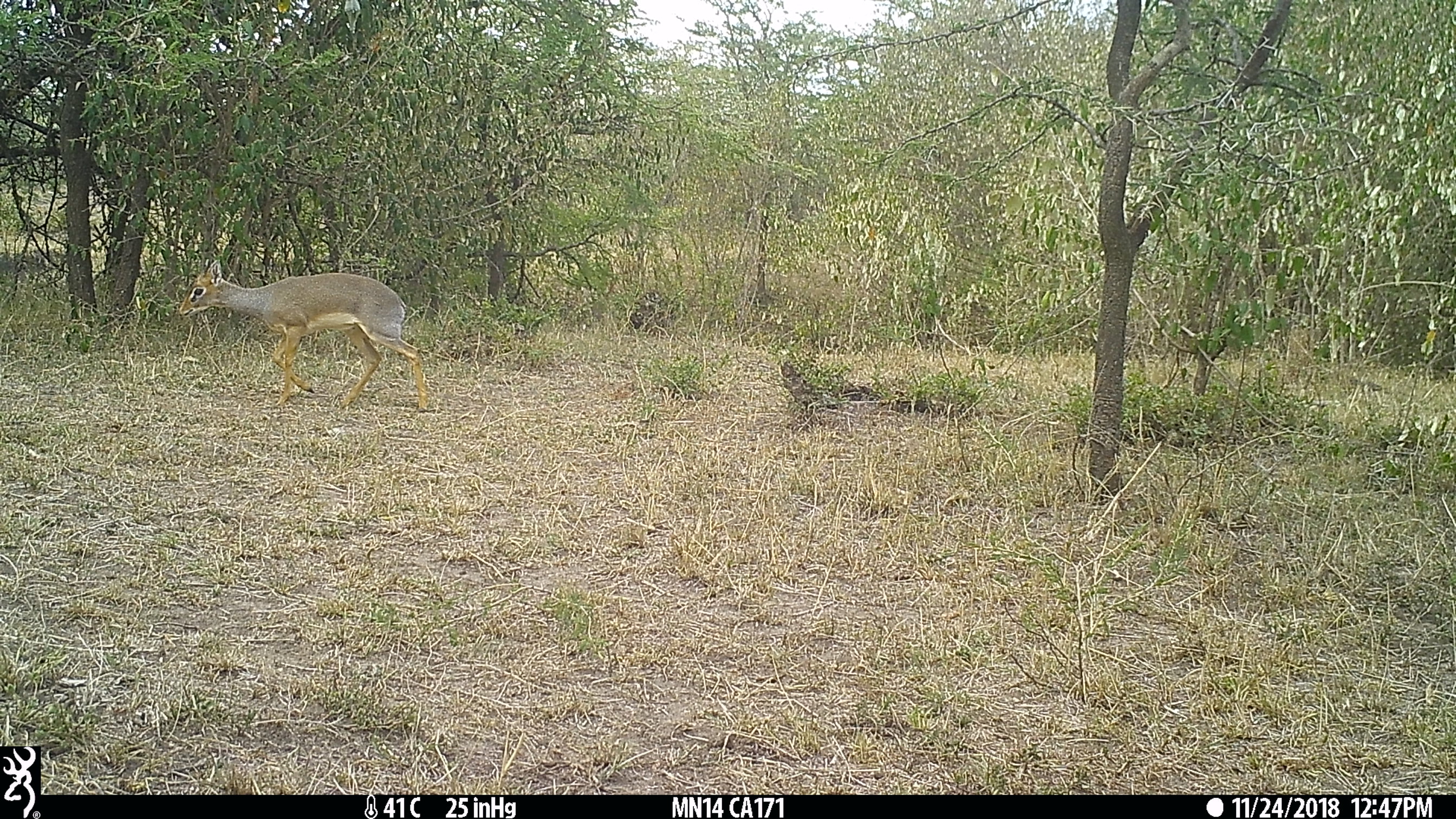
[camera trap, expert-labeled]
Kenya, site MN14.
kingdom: Animalia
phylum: Chordata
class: Mammalia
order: Artiodactyla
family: Bovidae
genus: Madoqua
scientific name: Madoqua kirkii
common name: kirk's dik-dik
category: dikdik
Dikdik (kirk's dik-dik) (Madoqua kirkii).